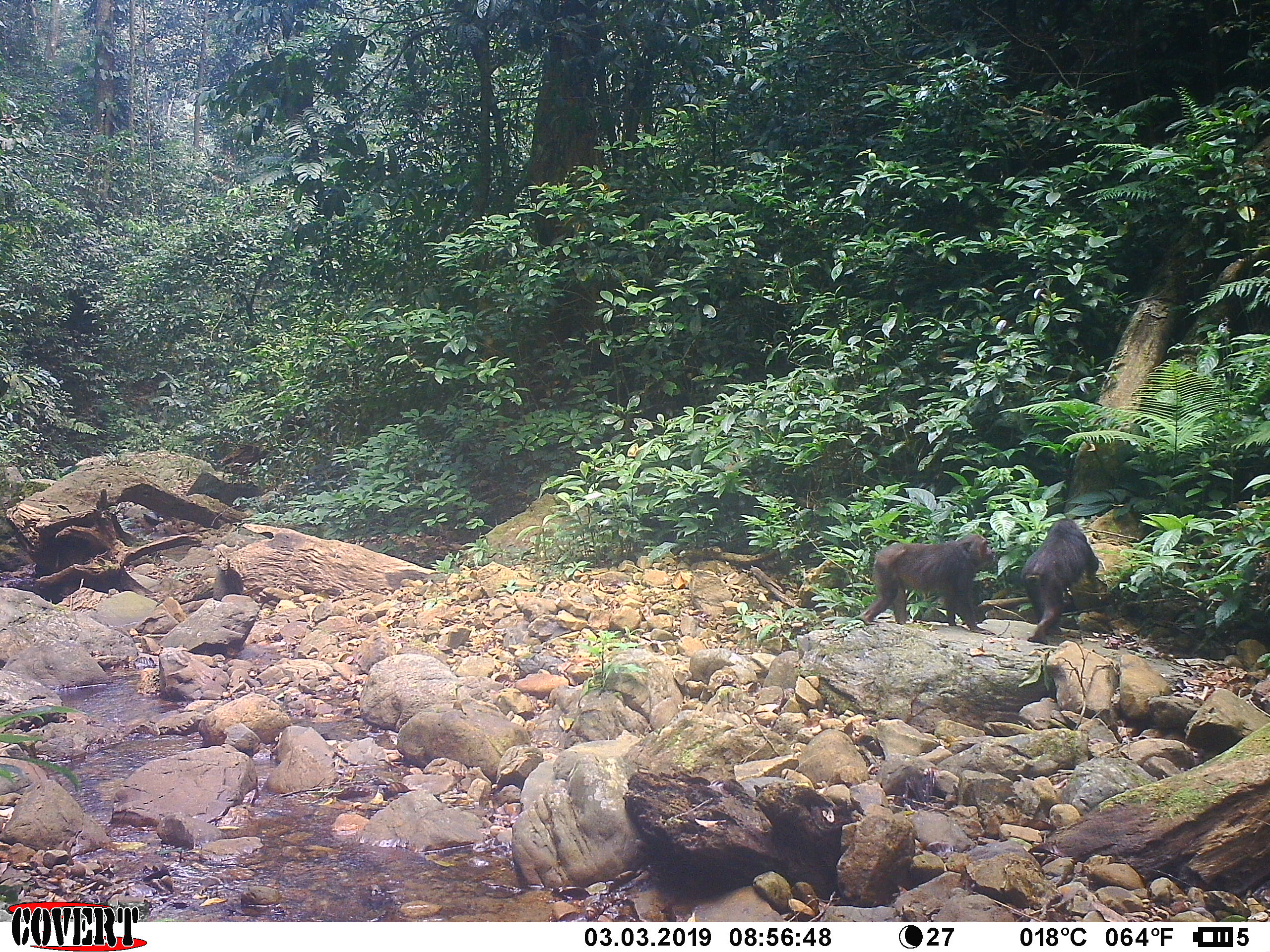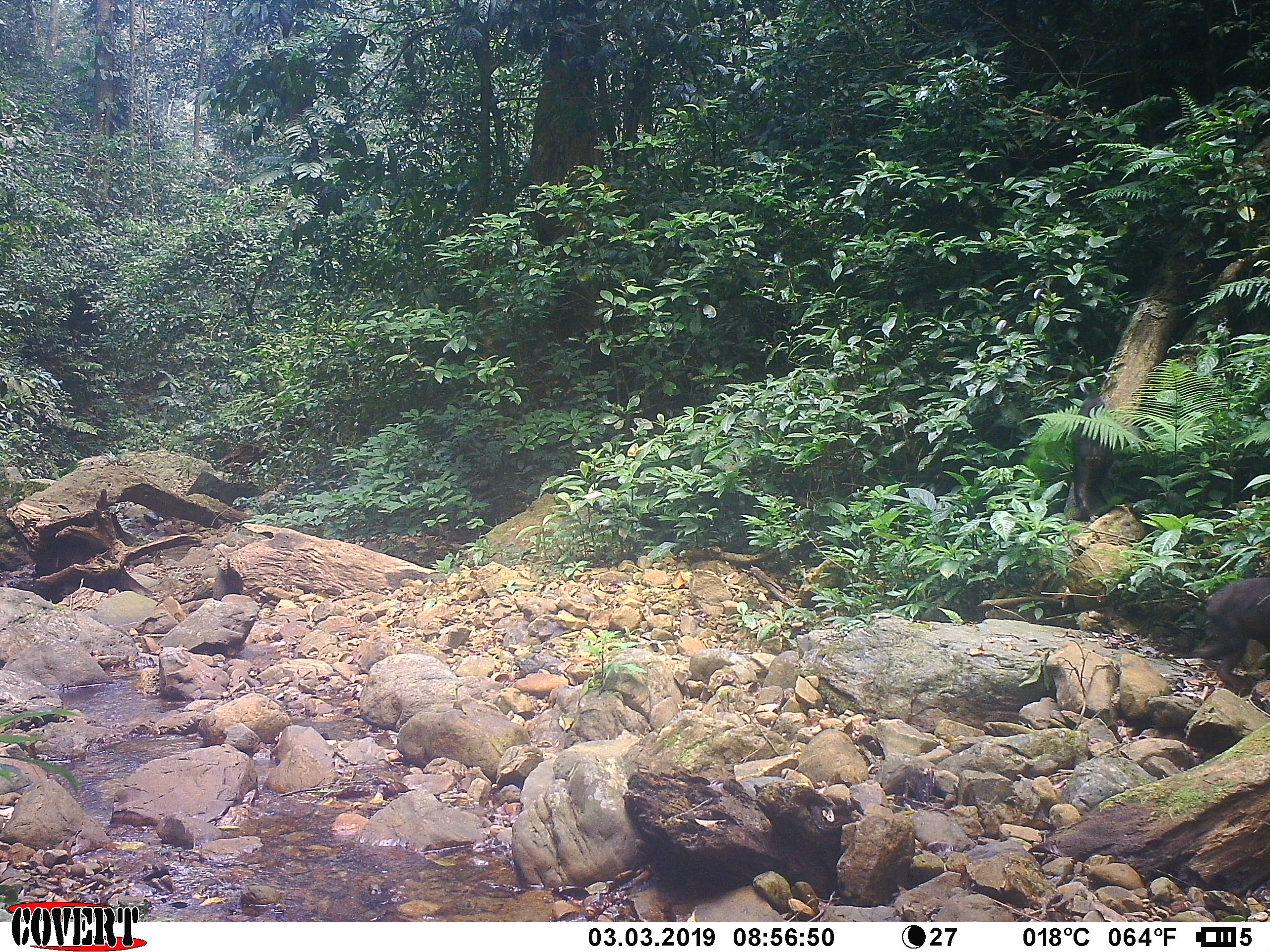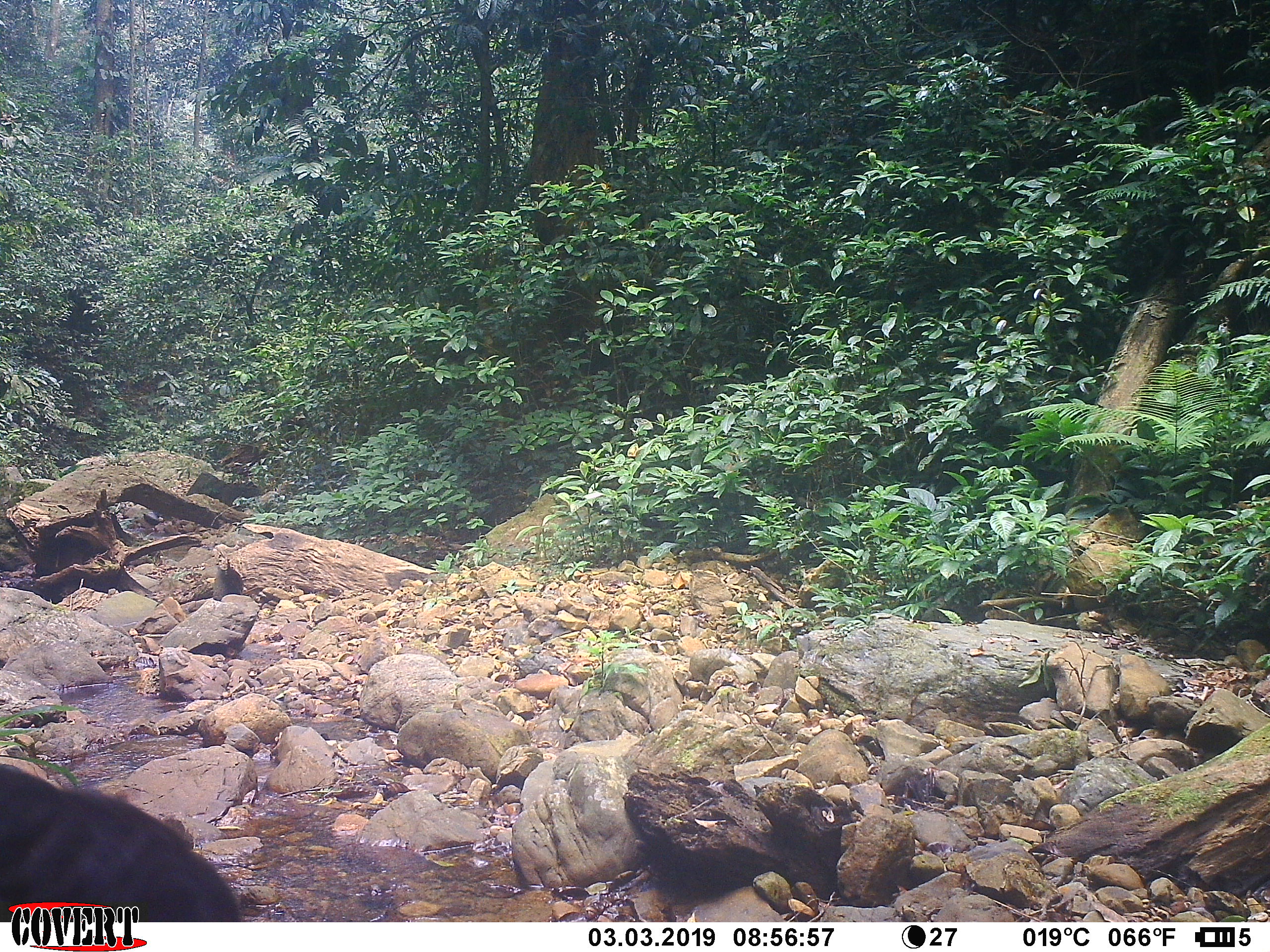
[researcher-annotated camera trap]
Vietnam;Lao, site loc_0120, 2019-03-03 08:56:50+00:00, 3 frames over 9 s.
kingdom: Animalia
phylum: Chordata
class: Mammalia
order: Primates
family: Cercopithecidae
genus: Macaca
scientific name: Macaca arctoides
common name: stump-tailed macaque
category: stump tailed macaque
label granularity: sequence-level